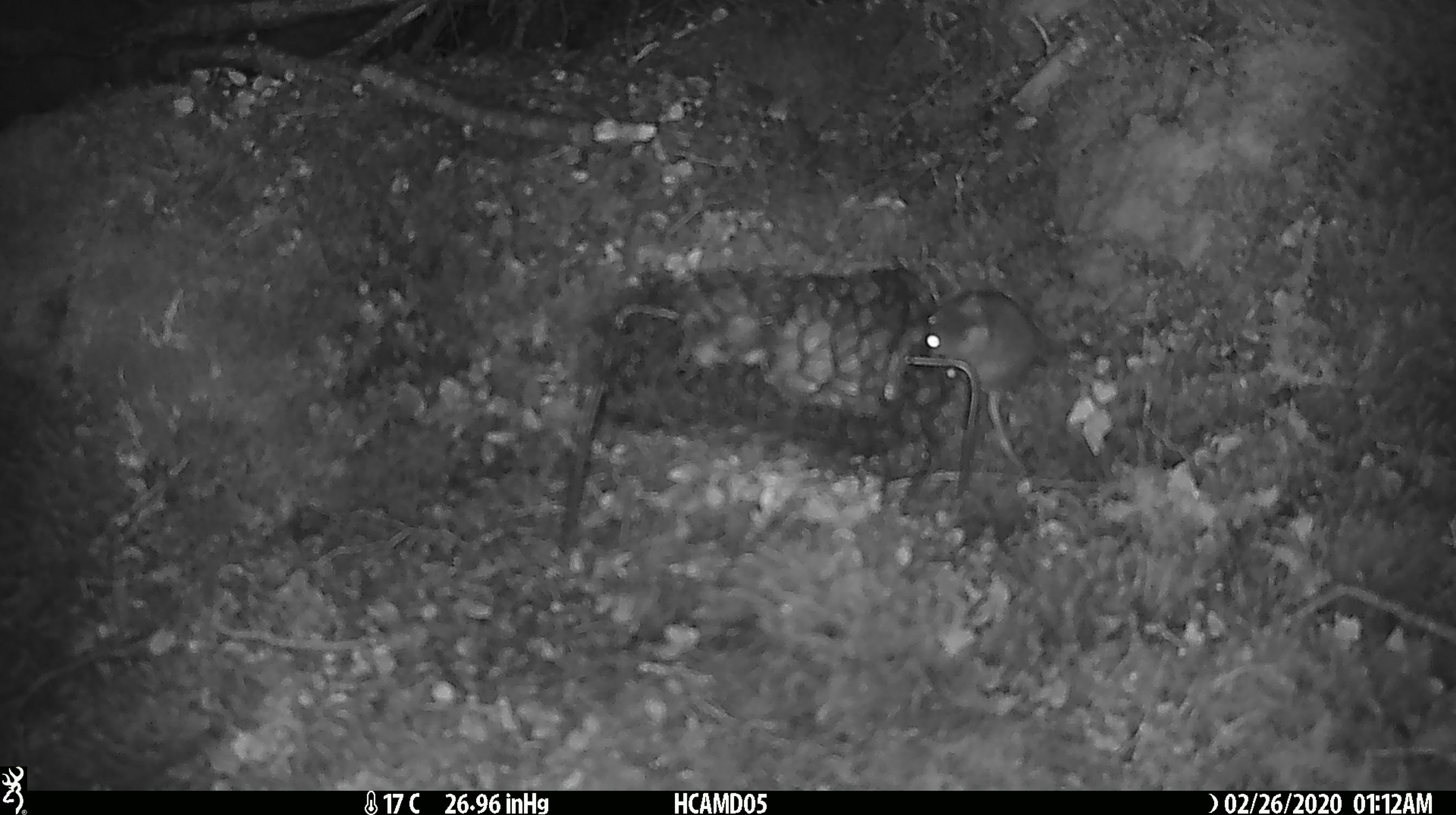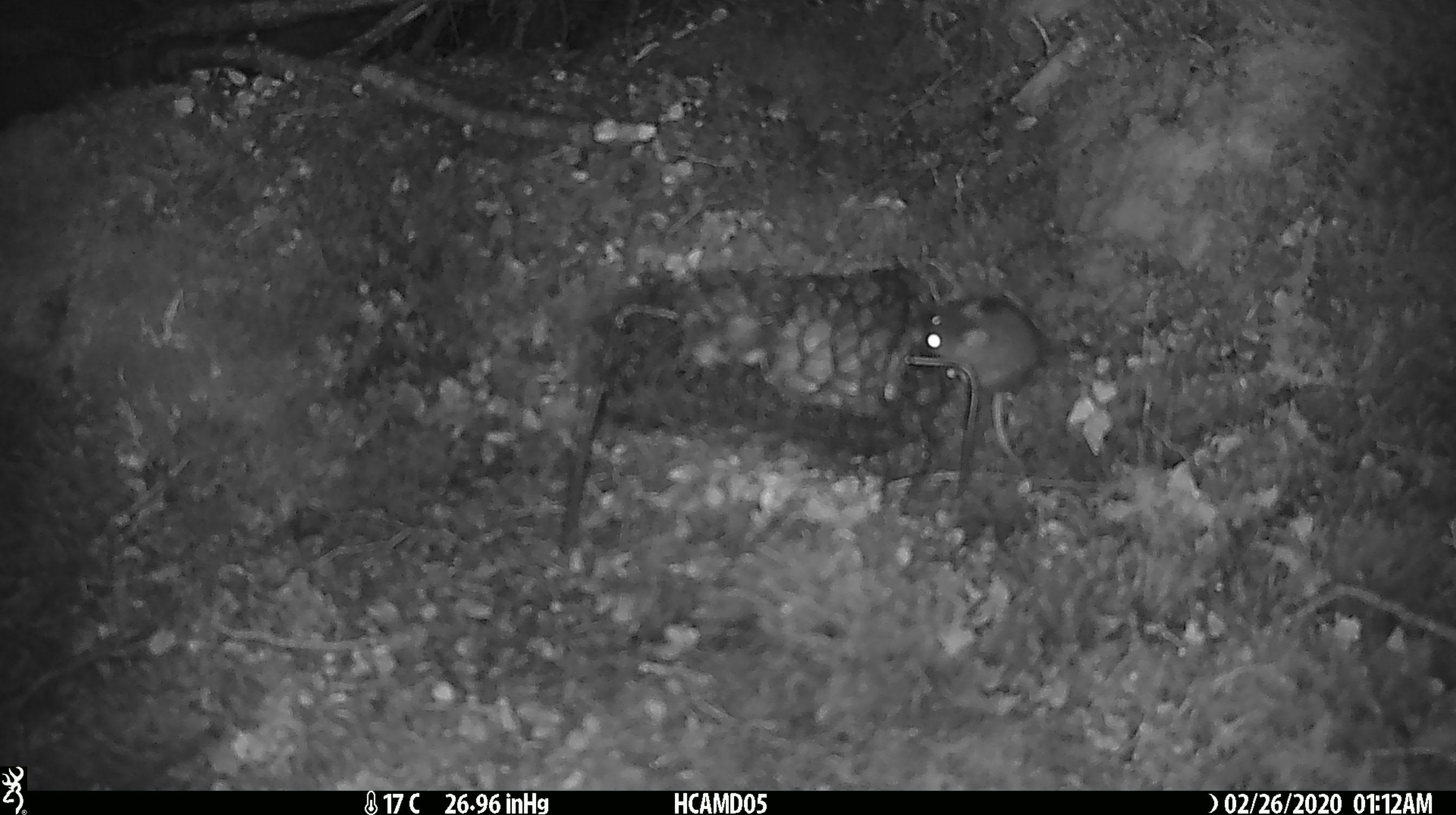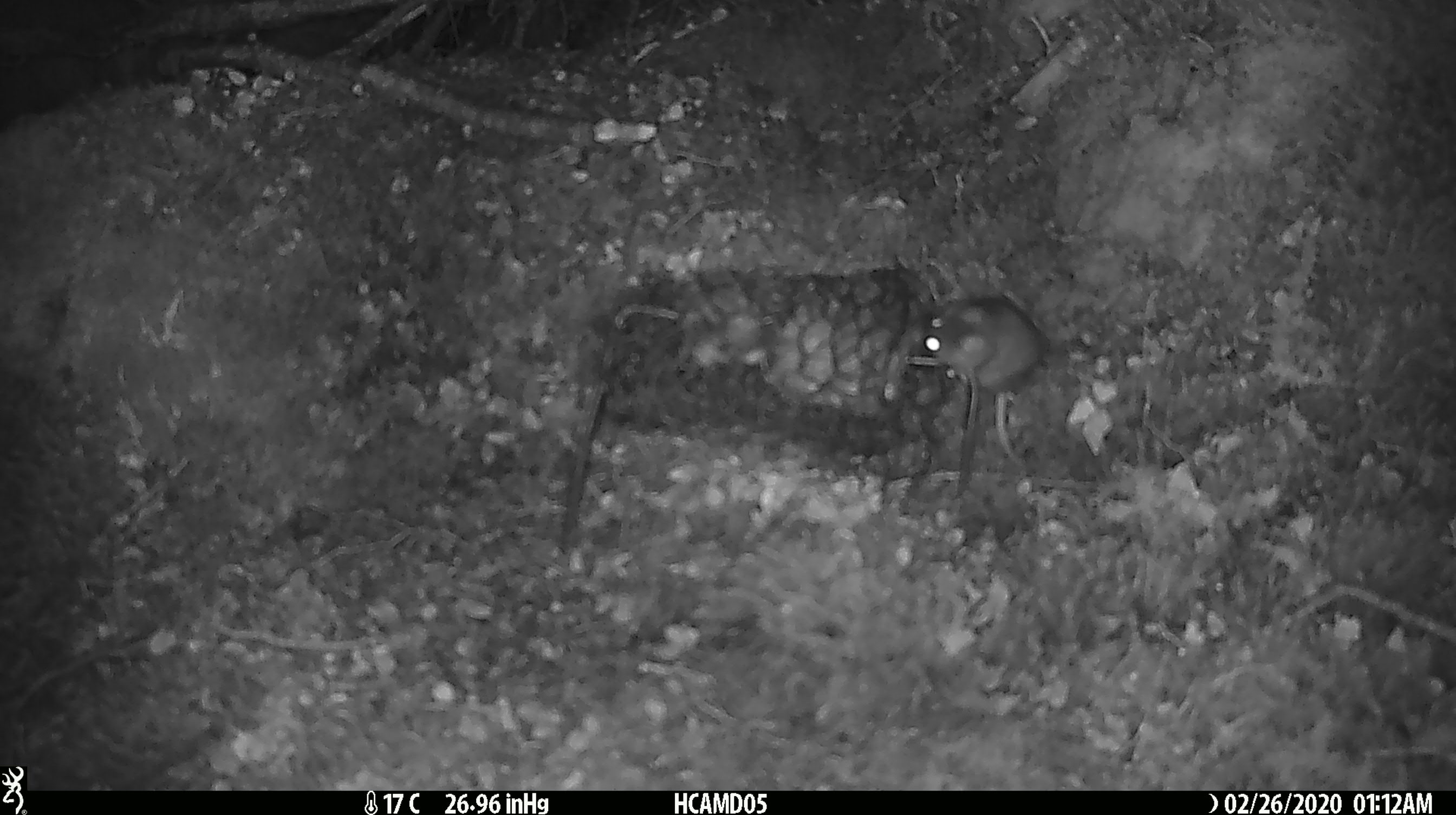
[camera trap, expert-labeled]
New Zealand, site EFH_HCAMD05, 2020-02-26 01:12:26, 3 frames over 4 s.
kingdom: Animalia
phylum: Chordata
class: Mammalia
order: Rodentia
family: Muridae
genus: Mus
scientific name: Mus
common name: mouse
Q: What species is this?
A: Mouse (Mus).